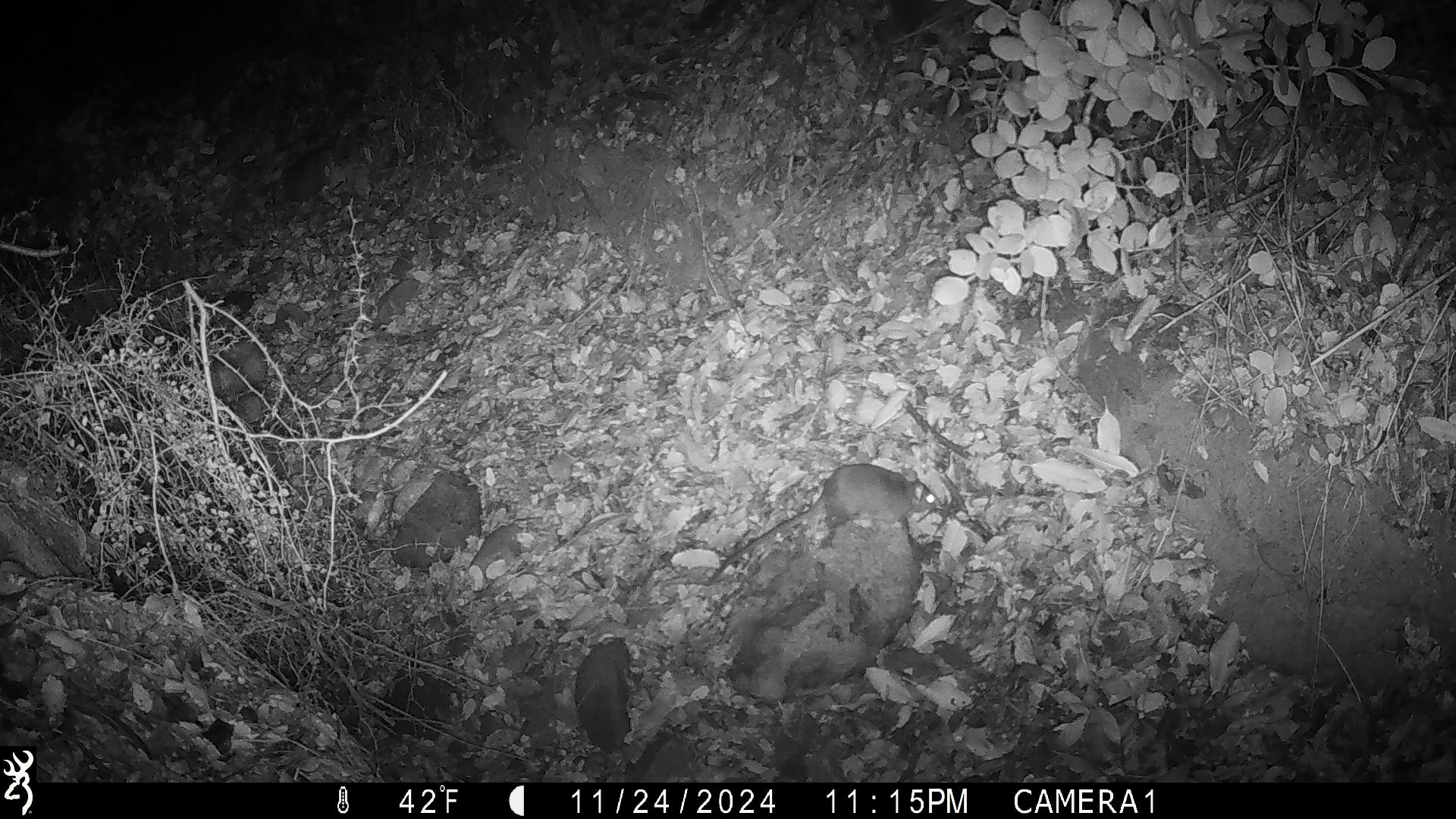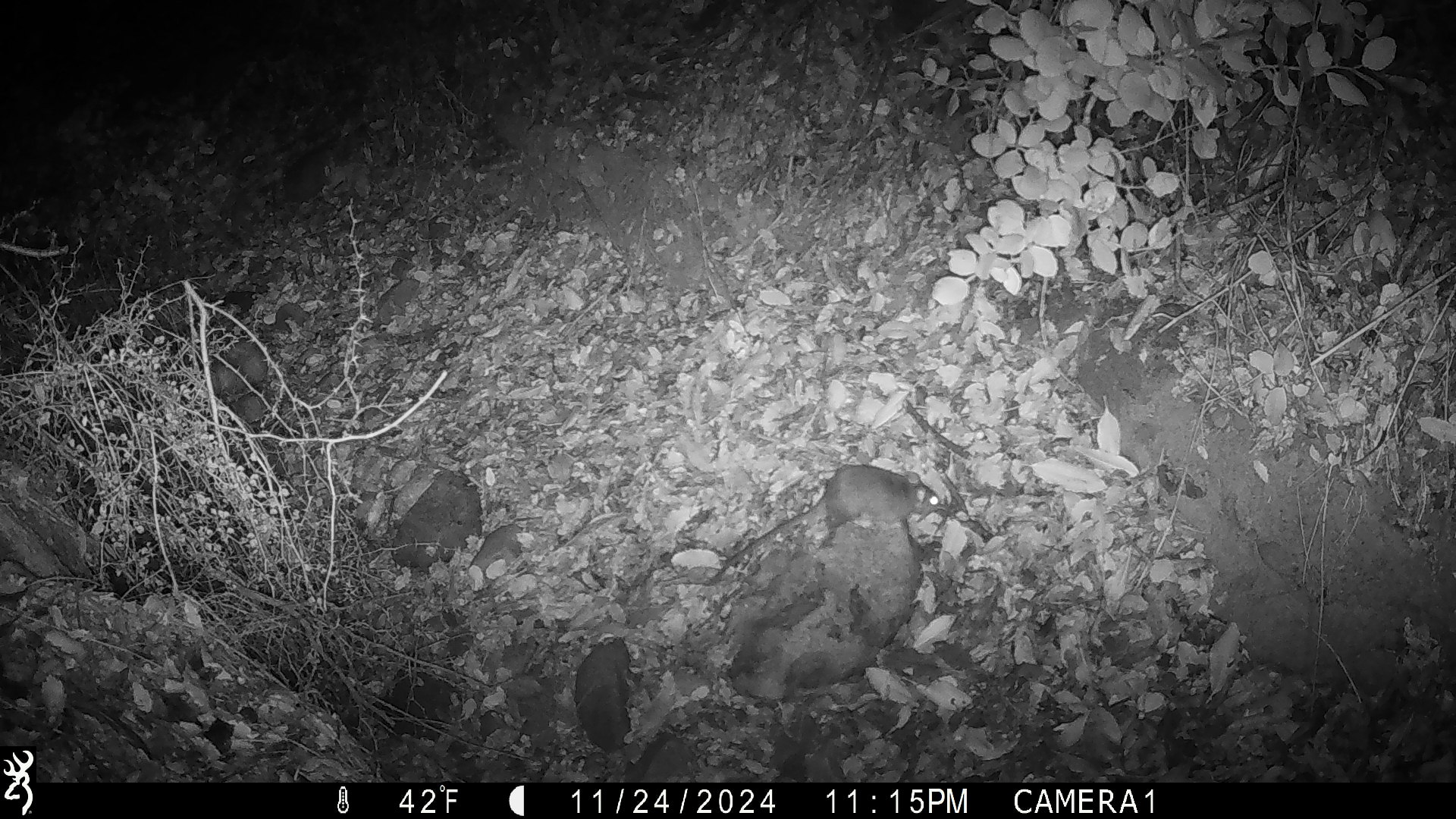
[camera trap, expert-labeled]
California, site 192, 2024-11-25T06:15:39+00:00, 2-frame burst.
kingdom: Animalia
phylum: Chordata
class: Mammalia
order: Rodentia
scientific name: Rodentia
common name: mouse or rat